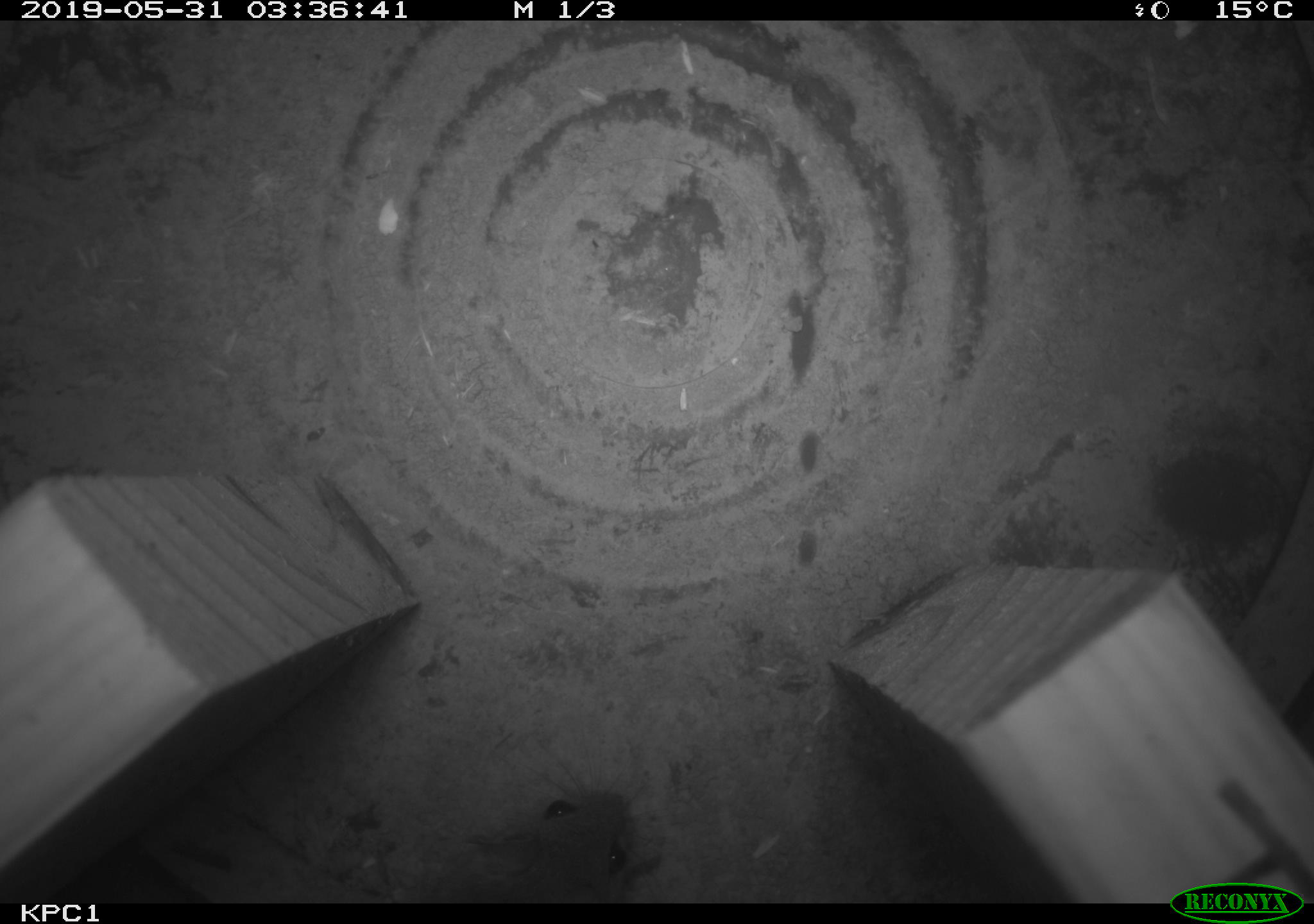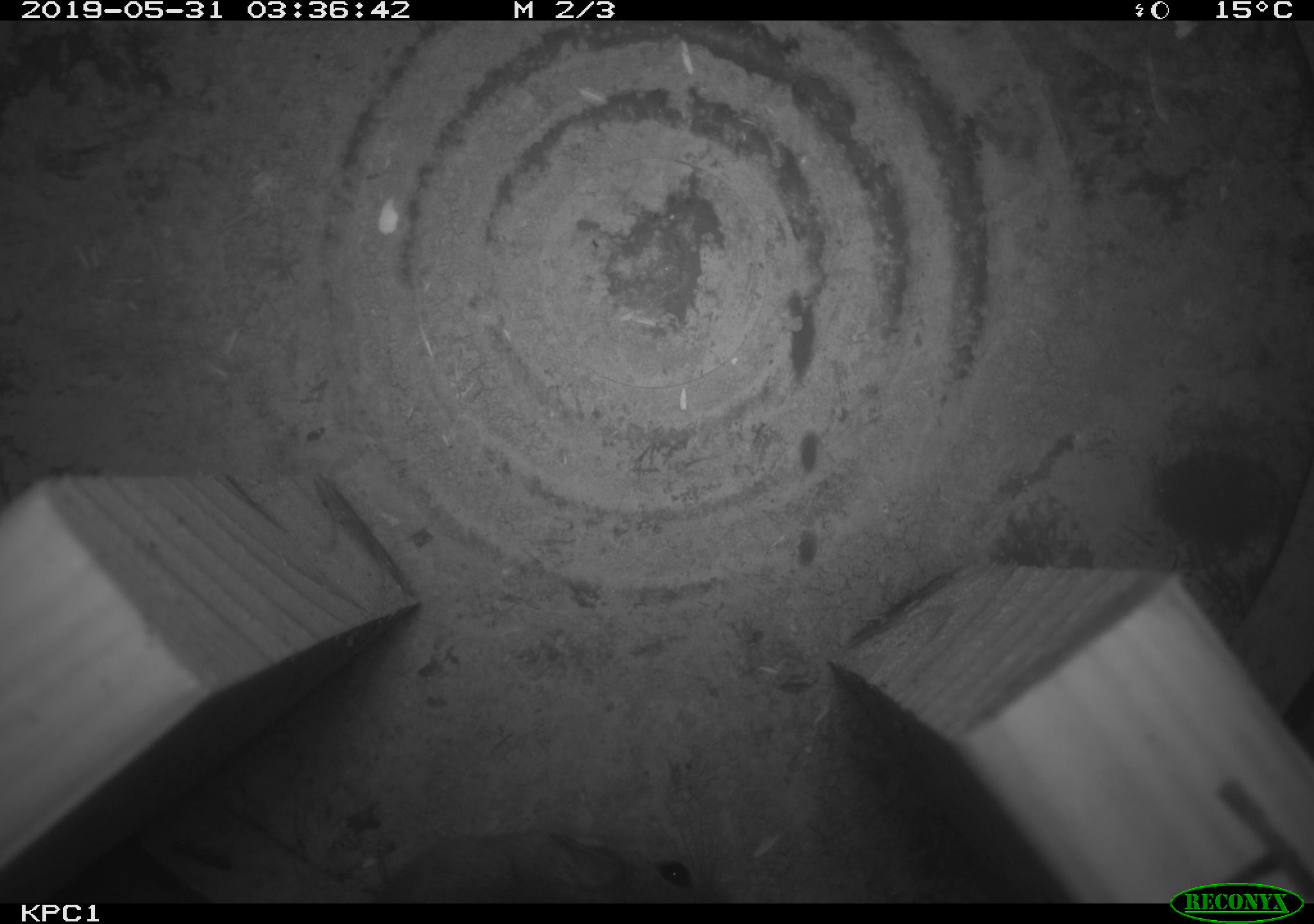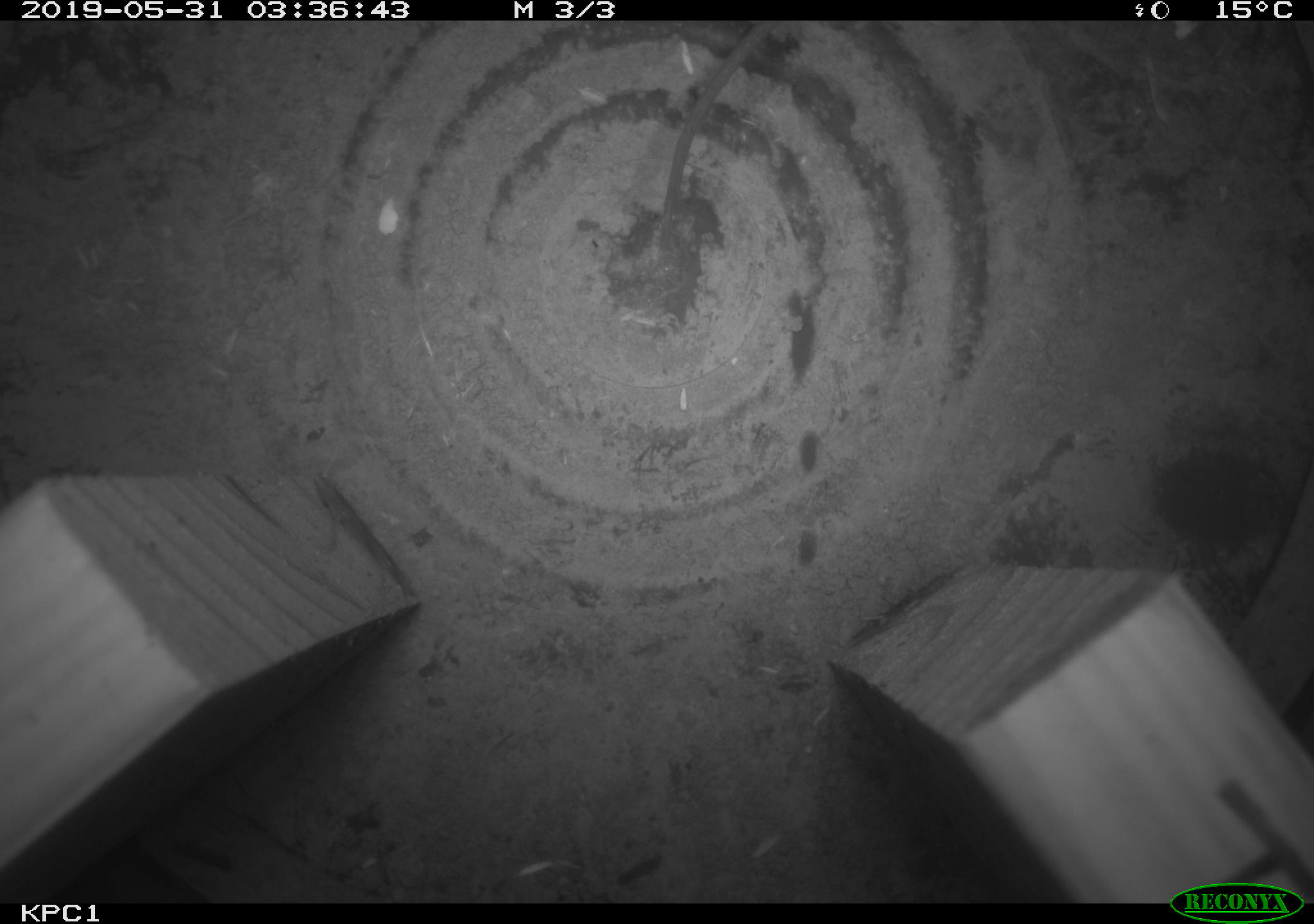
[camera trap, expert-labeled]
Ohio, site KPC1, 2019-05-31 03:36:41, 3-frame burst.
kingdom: Animalia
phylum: Chordata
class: Mammalia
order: Rodentia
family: Cricetidae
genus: Peromyscus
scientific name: Peromyscus leucopus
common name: white-footed mouse